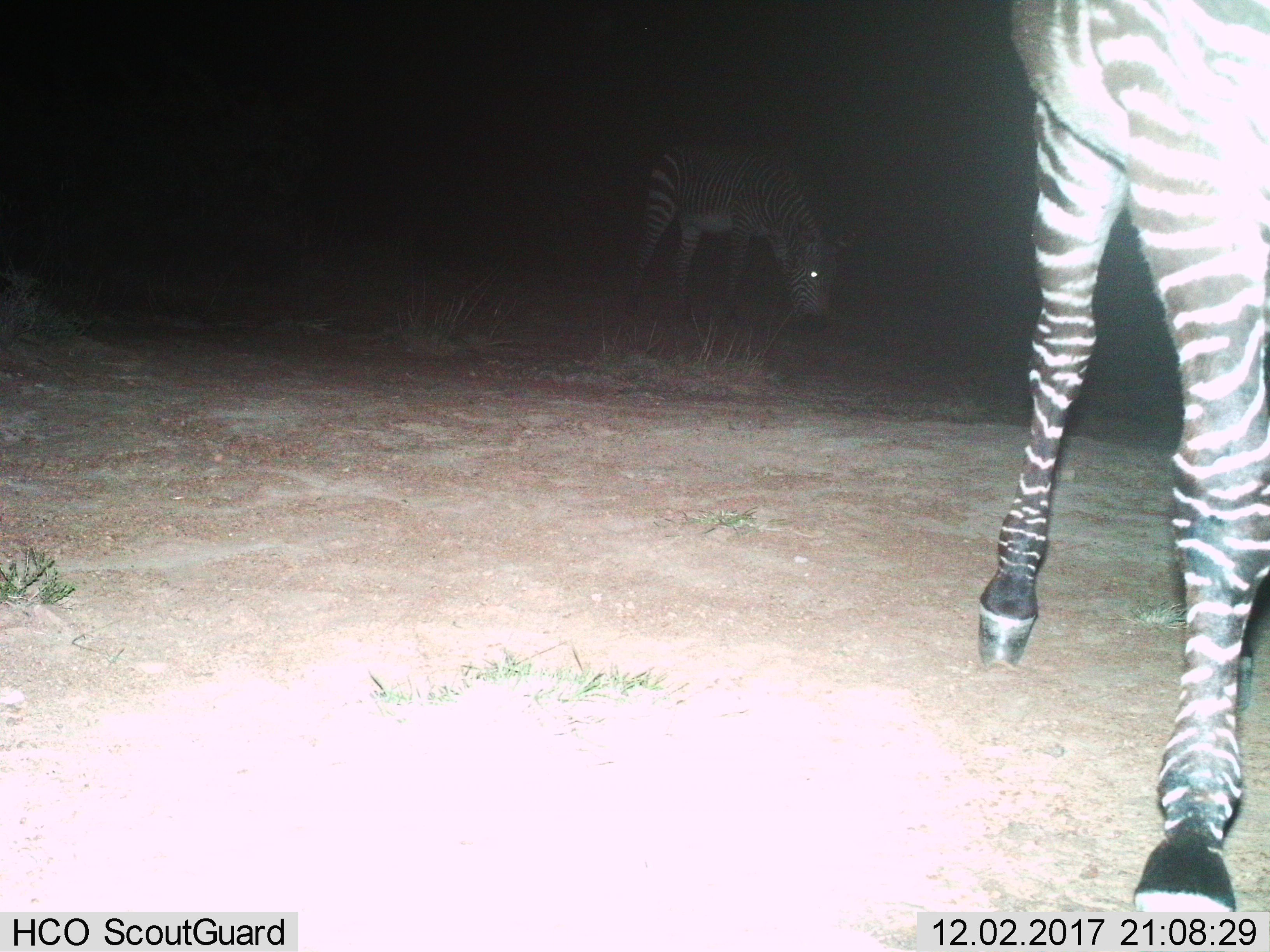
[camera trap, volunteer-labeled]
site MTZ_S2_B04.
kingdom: Animalia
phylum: Chordata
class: Mammalia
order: Perissodactyla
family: Equidae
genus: Equus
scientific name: Equus zebra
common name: mountain zebra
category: zebramountain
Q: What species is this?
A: Zebramountain (mountain zebra) (Equus zebra).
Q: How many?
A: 2.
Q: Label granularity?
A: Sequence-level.